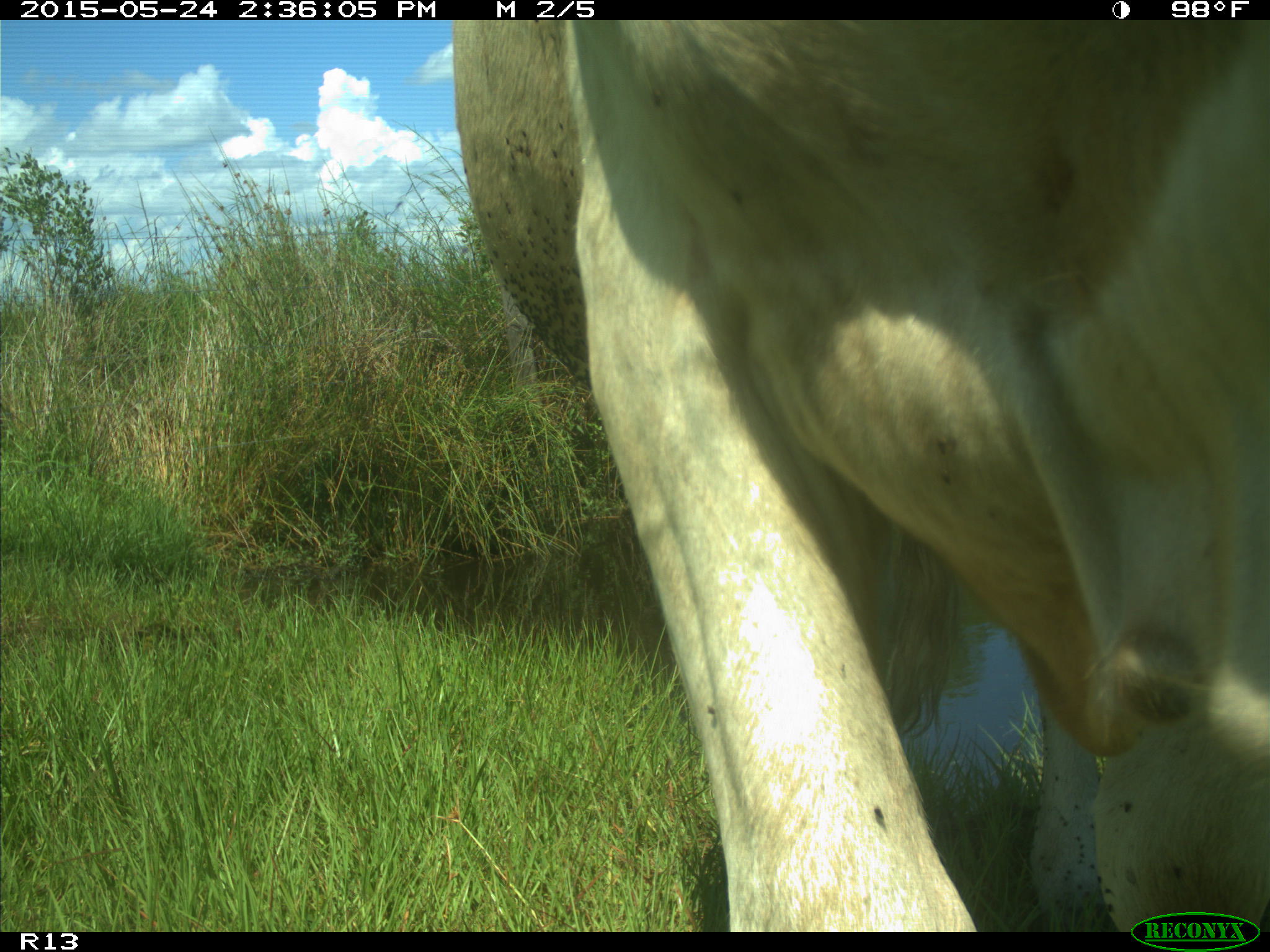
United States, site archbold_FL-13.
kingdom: Animalia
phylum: Chordata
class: Mammalia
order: Artiodactyla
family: Bovidae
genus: Bos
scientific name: Bos taurus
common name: domestic cow